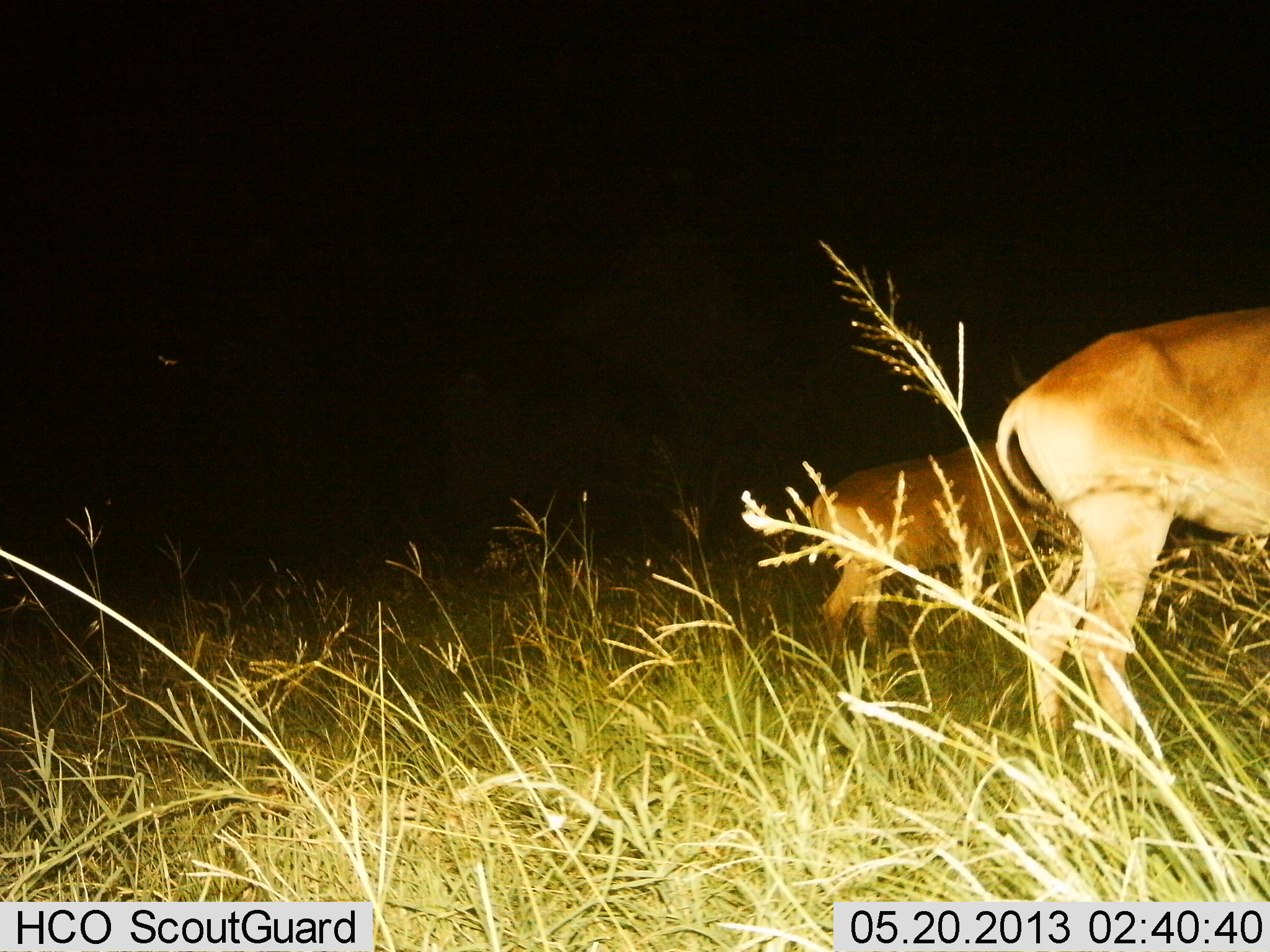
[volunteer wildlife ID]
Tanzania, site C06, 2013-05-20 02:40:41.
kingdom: Animalia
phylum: Chordata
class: Mammalia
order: Artiodactyla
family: Bovidae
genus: Alcelaphus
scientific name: Alcelaphus buselaphus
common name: hartebeest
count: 2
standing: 89%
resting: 0%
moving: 0%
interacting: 0%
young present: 0%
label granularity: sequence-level